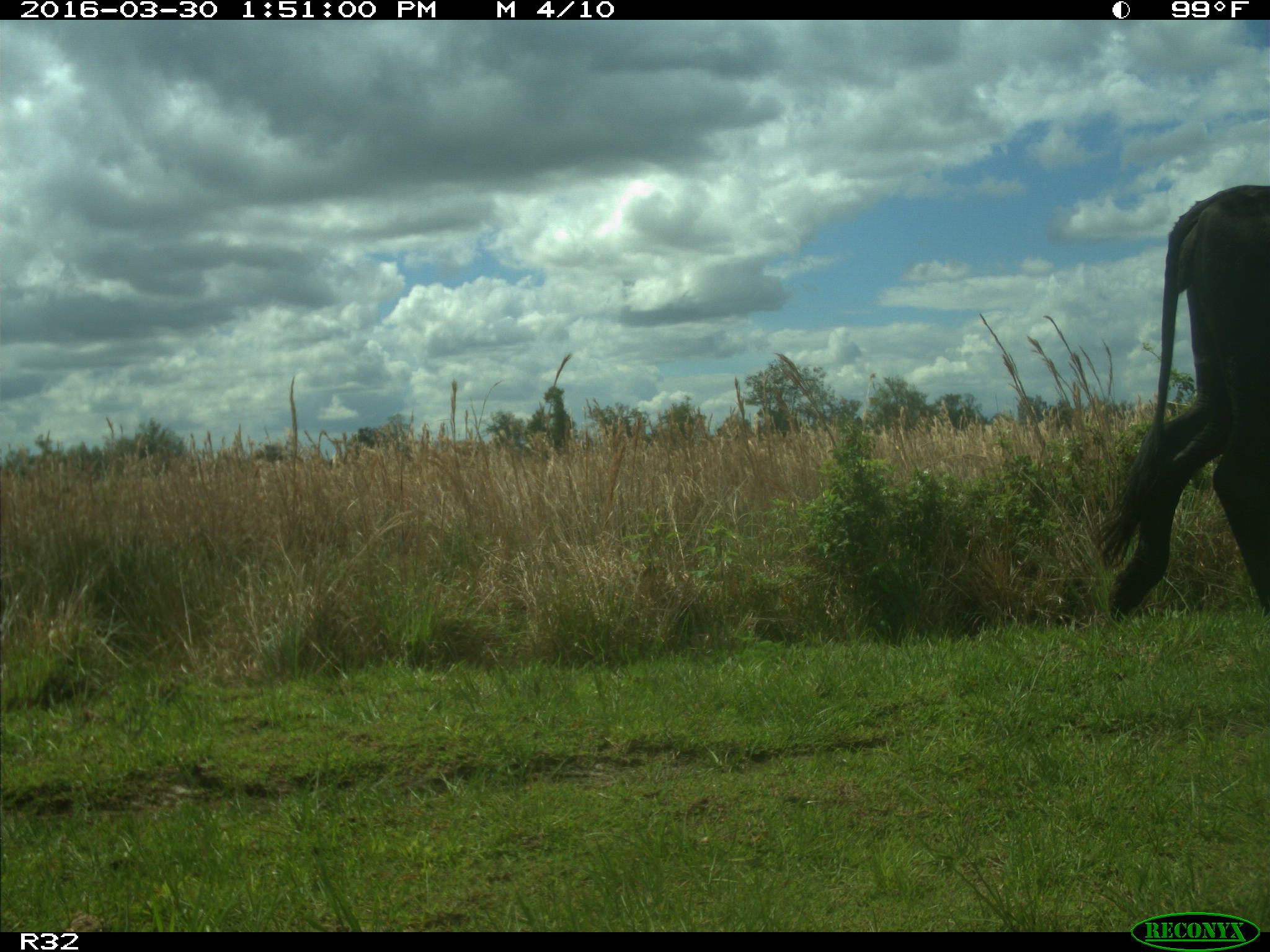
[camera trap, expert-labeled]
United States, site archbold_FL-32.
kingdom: Animalia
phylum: Chordata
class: Mammalia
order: Artiodactyla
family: Bovidae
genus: Bos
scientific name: Bos taurus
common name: domestic cow